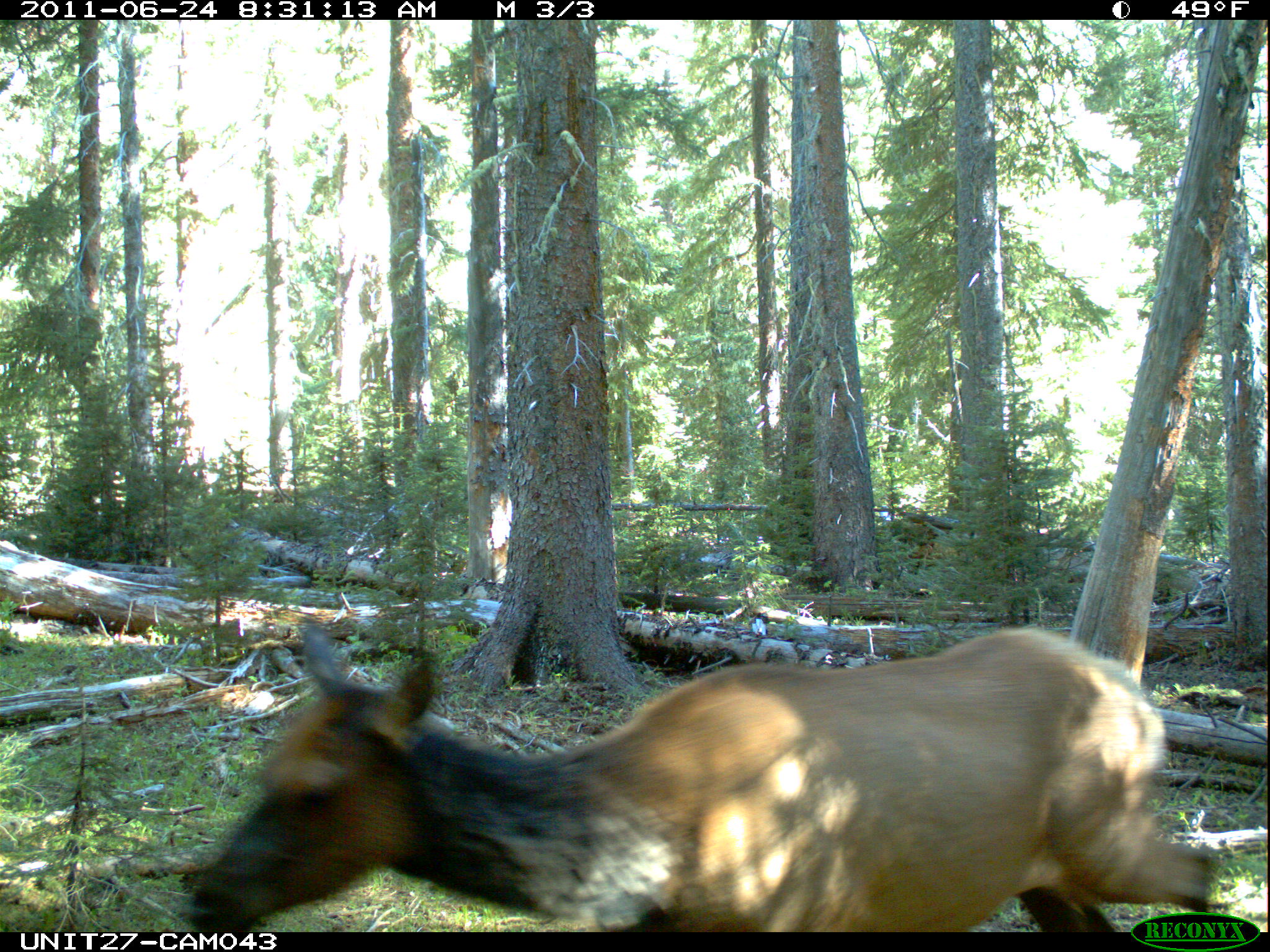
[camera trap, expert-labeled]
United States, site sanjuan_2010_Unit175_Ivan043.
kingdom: Animalia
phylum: Chordata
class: Mammalia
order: Artiodactyla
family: Cervidae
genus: Cervus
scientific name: Cervus elaphus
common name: red deer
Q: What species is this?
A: Cervus elaphus (red deer).